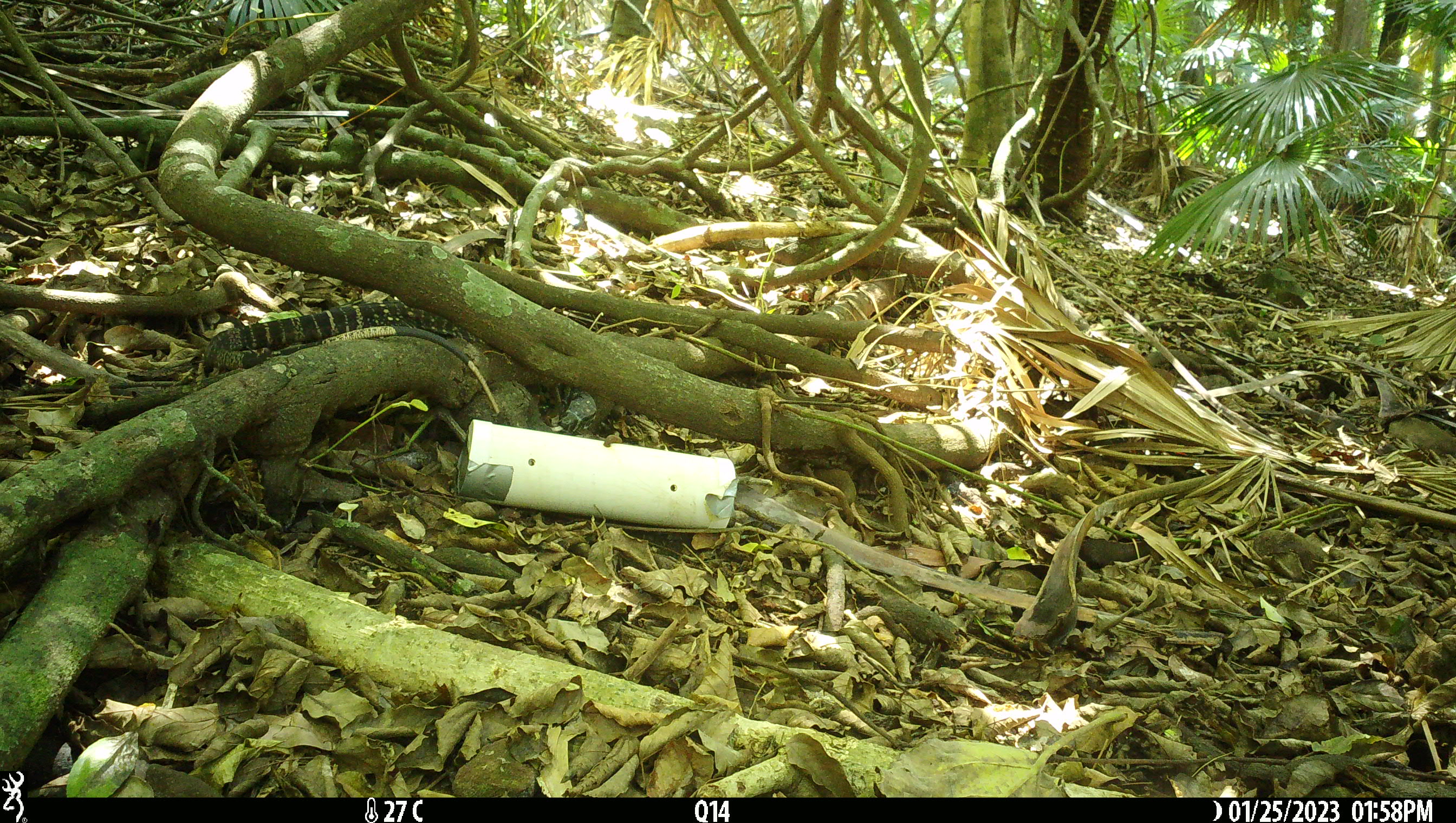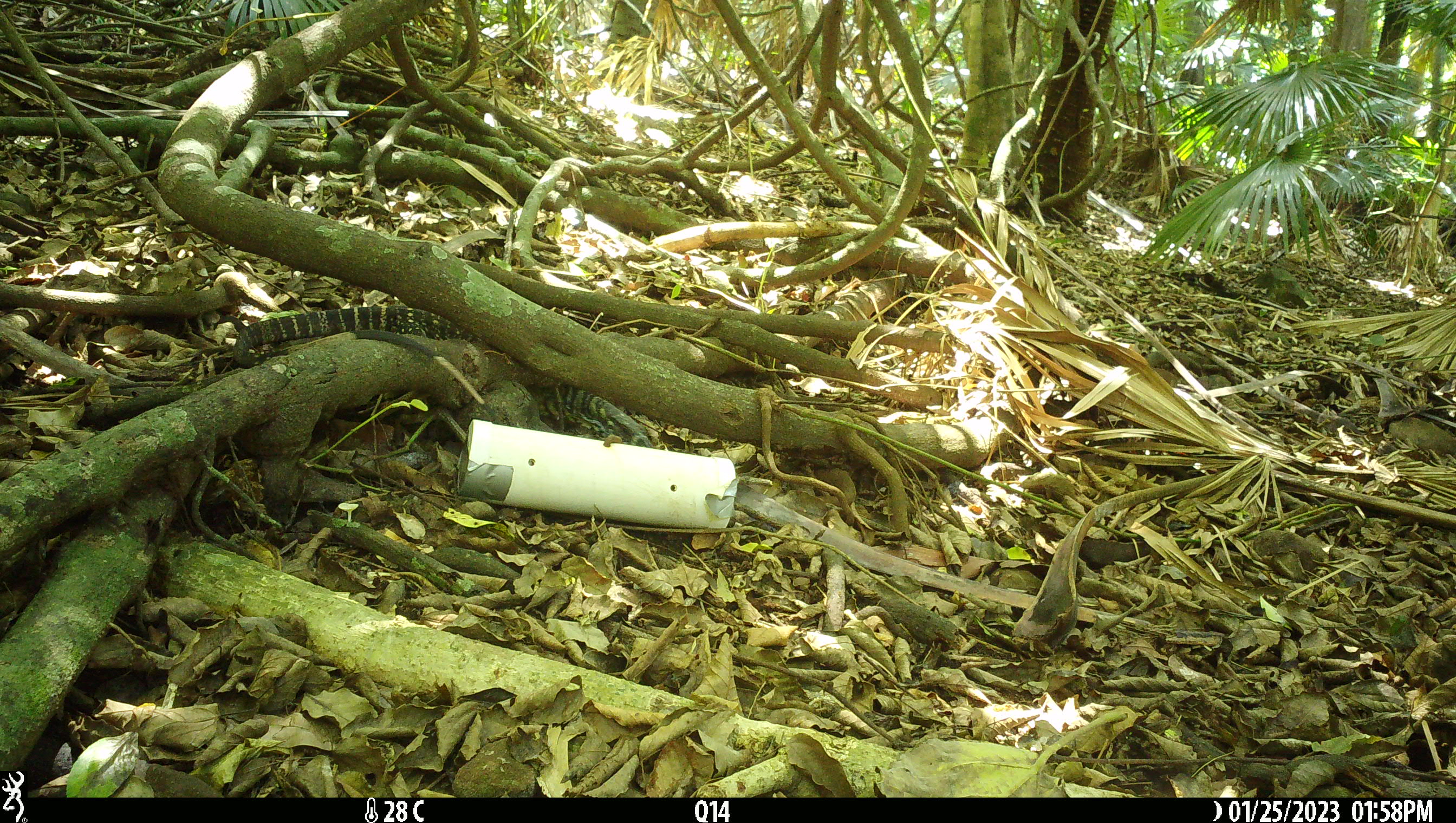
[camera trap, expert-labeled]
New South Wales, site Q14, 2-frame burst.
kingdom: Animalia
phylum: Chordata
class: Reptilia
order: Squamata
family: Varanidae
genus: Varanus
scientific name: Varanus varius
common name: lace monitor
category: goanna